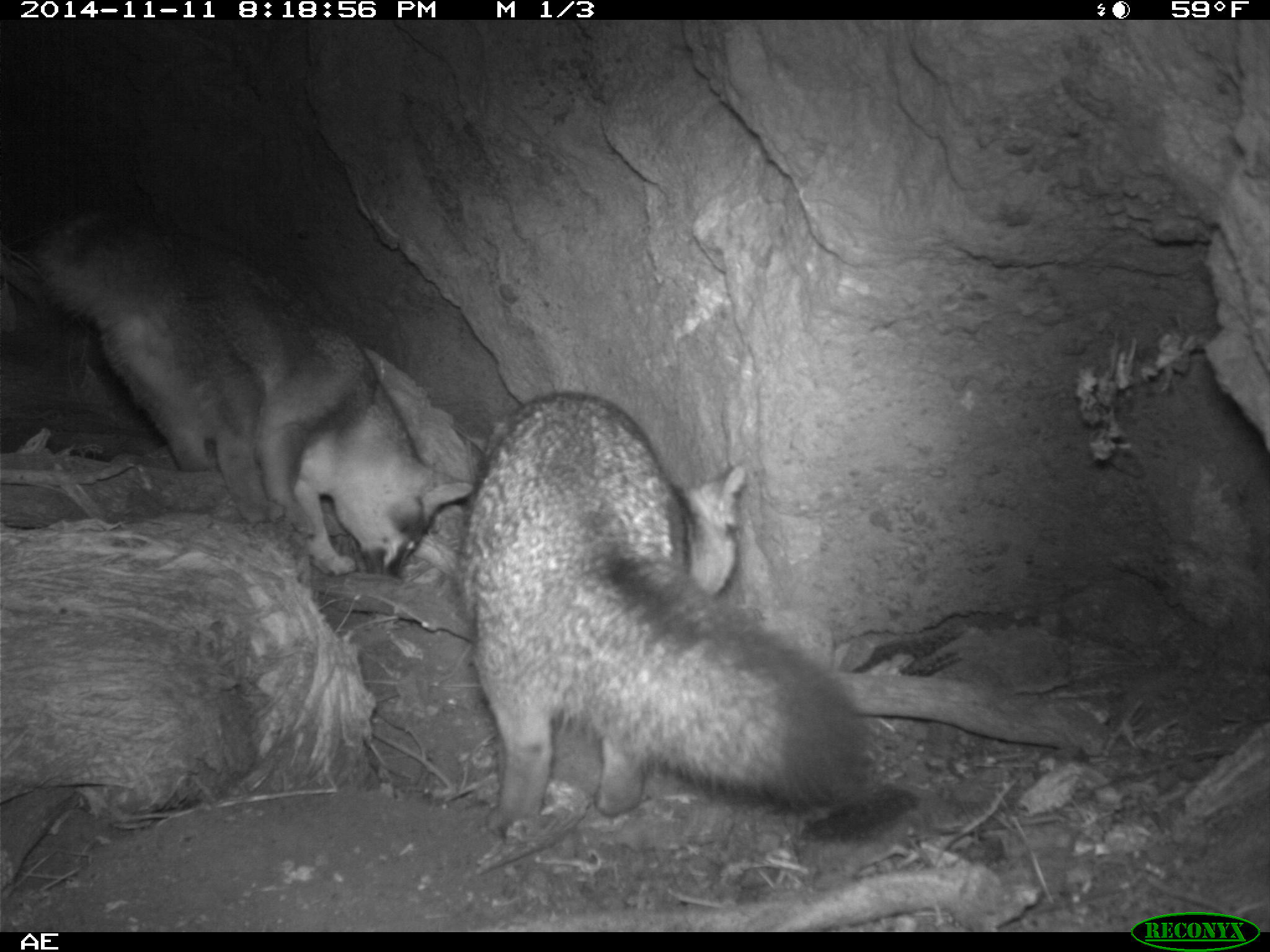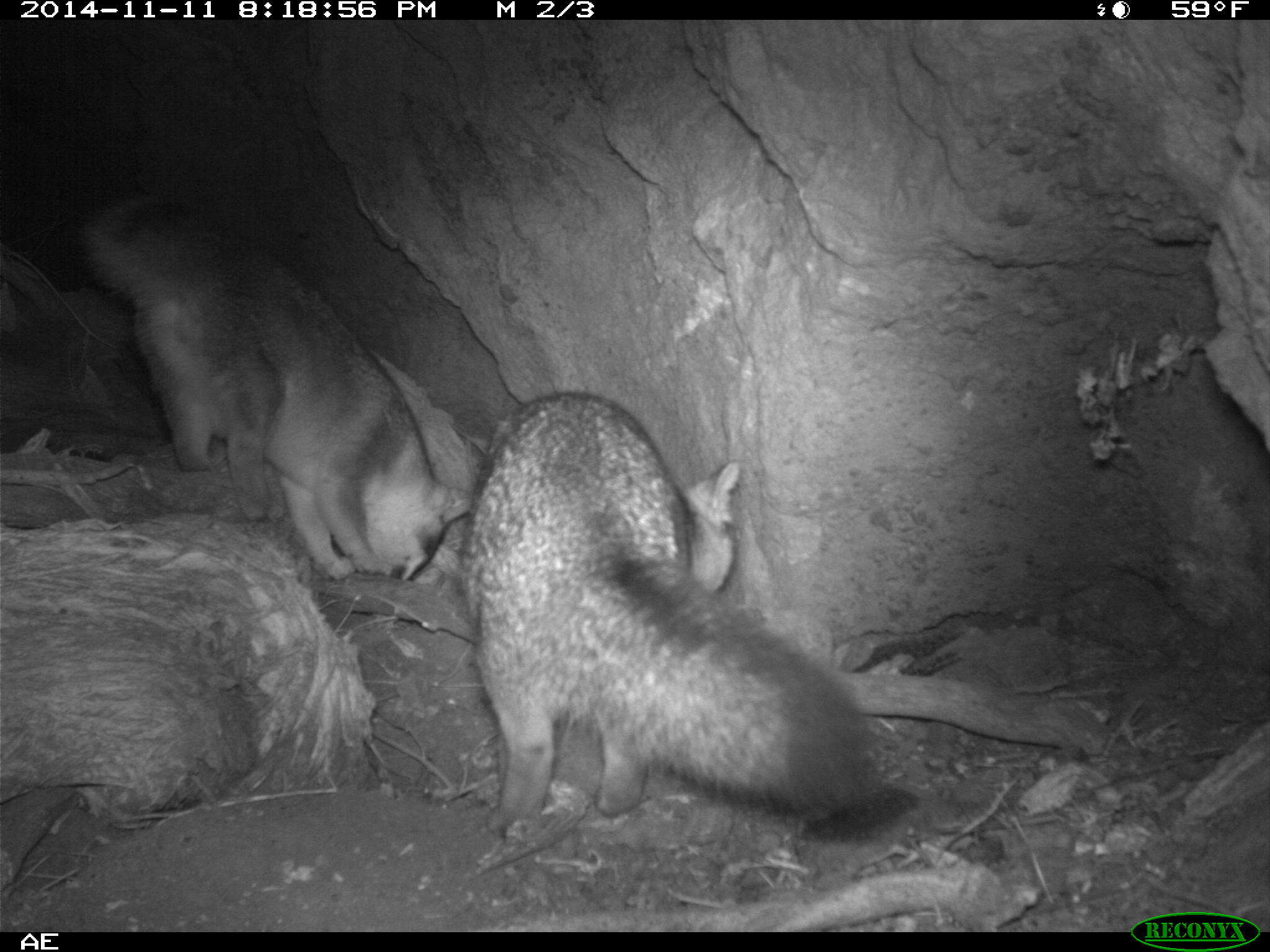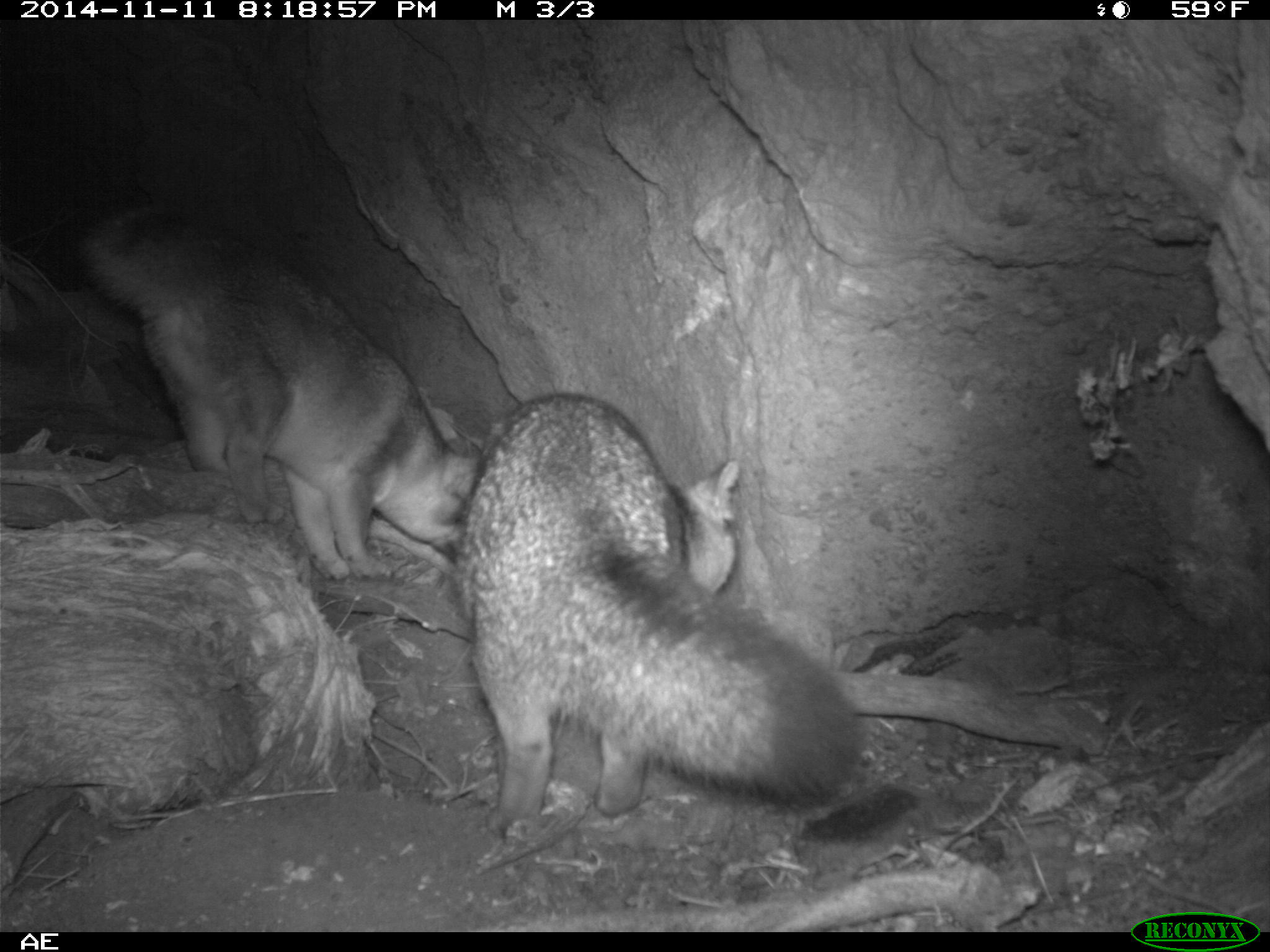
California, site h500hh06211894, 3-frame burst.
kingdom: Animalia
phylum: Chordata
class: Mammalia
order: Carnivora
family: Canidae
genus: Urocyon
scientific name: Urocyon littoralis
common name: island fox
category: fox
Fox (island fox) (Urocyon littoralis).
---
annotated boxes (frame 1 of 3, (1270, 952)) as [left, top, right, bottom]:
fox: [453, 392, 881, 835]; [33, 210, 474, 578]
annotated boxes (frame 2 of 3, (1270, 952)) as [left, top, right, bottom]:
fox: [457, 390, 874, 834]; [71, 193, 473, 578]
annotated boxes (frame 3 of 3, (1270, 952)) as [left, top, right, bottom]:
fox: [458, 390, 861, 842]; [54, 198, 481, 581]